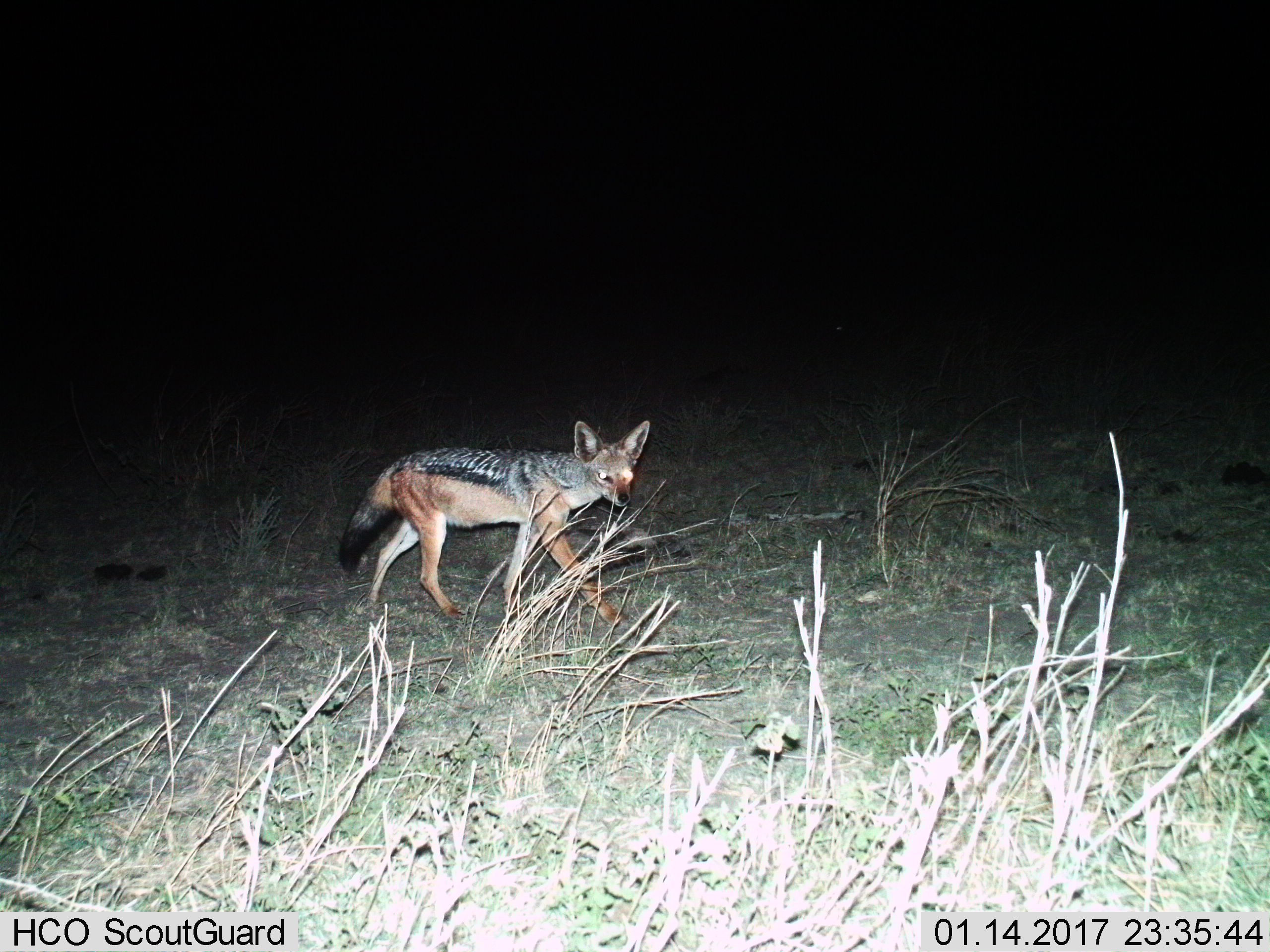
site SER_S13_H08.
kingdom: Animalia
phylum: Chordata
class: Mammalia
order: Carnivora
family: Canidae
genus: Lupulella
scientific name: Lupulella mesomelas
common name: black-backed jackal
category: jackalblackbacked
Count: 1.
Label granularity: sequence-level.